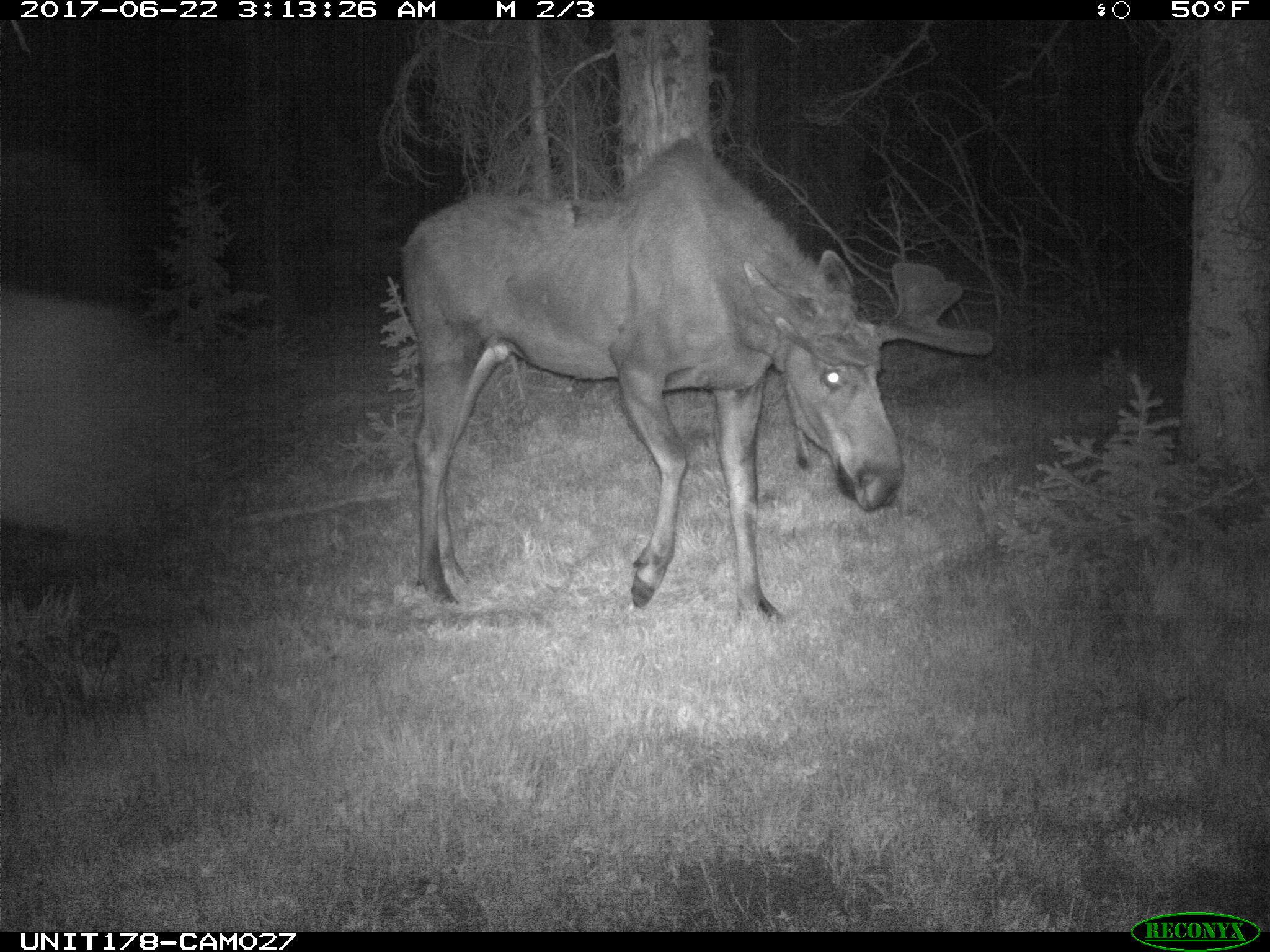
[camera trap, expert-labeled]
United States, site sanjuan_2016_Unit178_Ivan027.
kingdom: Animalia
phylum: Chordata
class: Mammalia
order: Artiodactyla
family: Cervidae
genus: Alces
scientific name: Alces alces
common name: moose